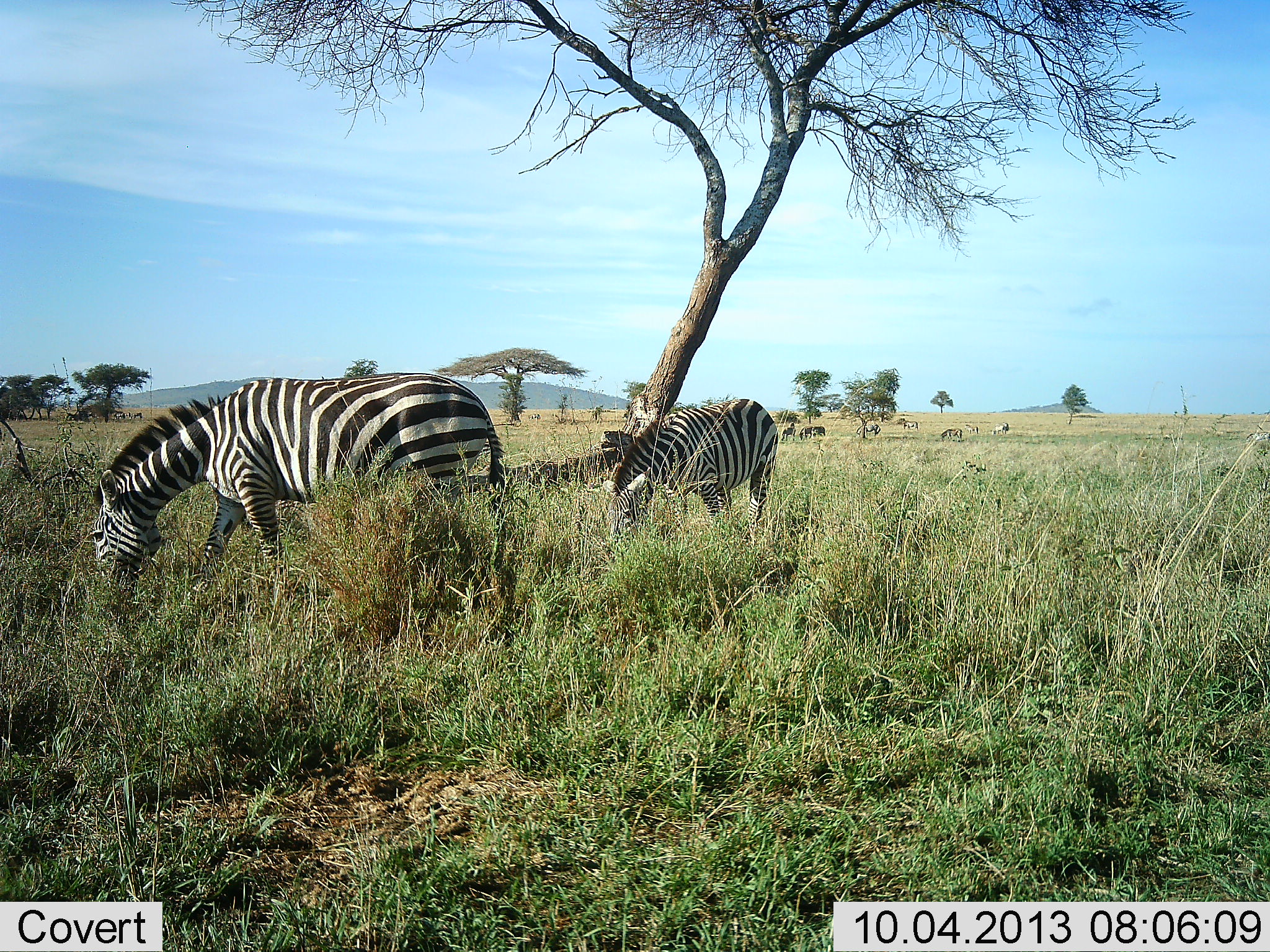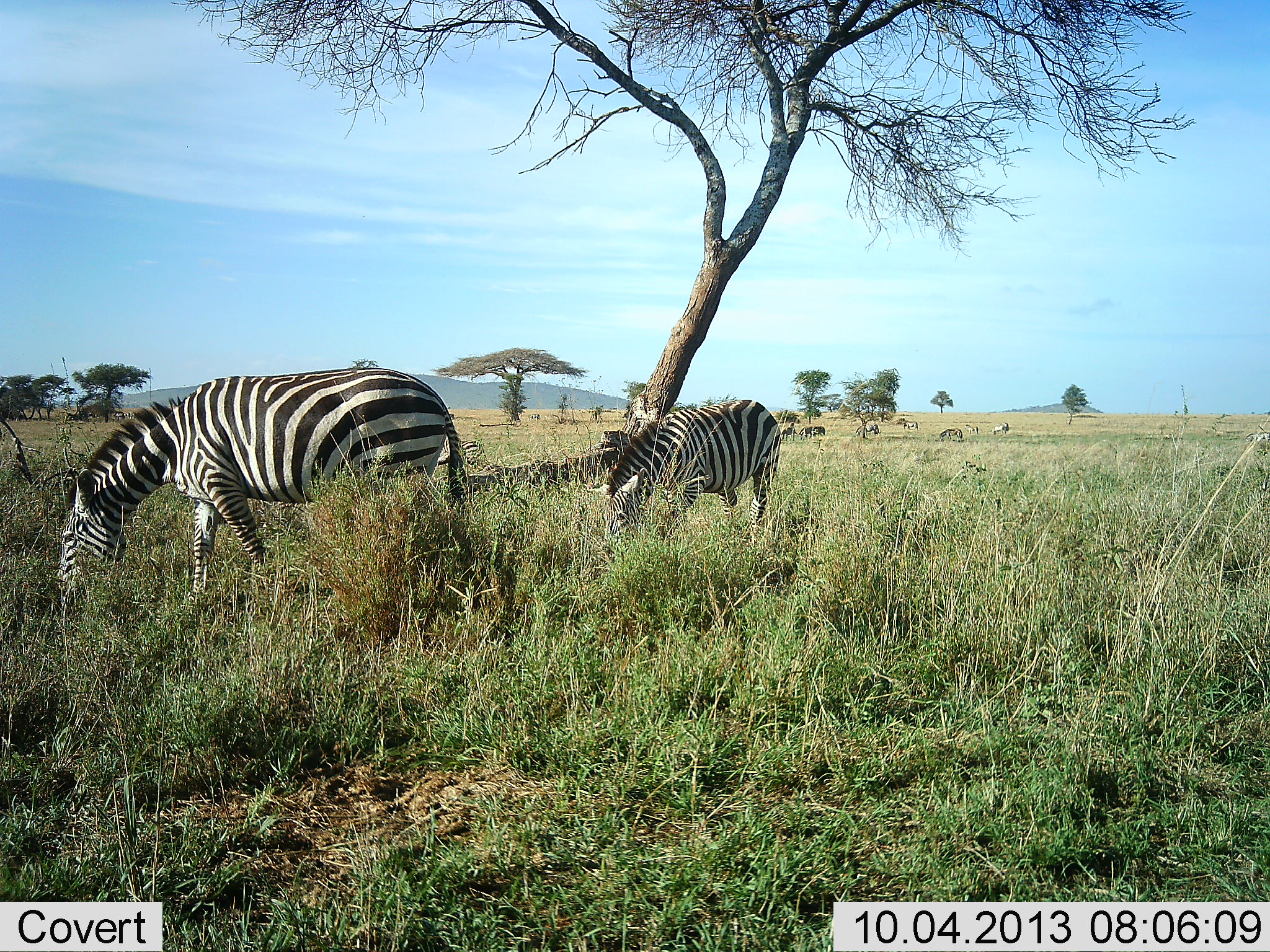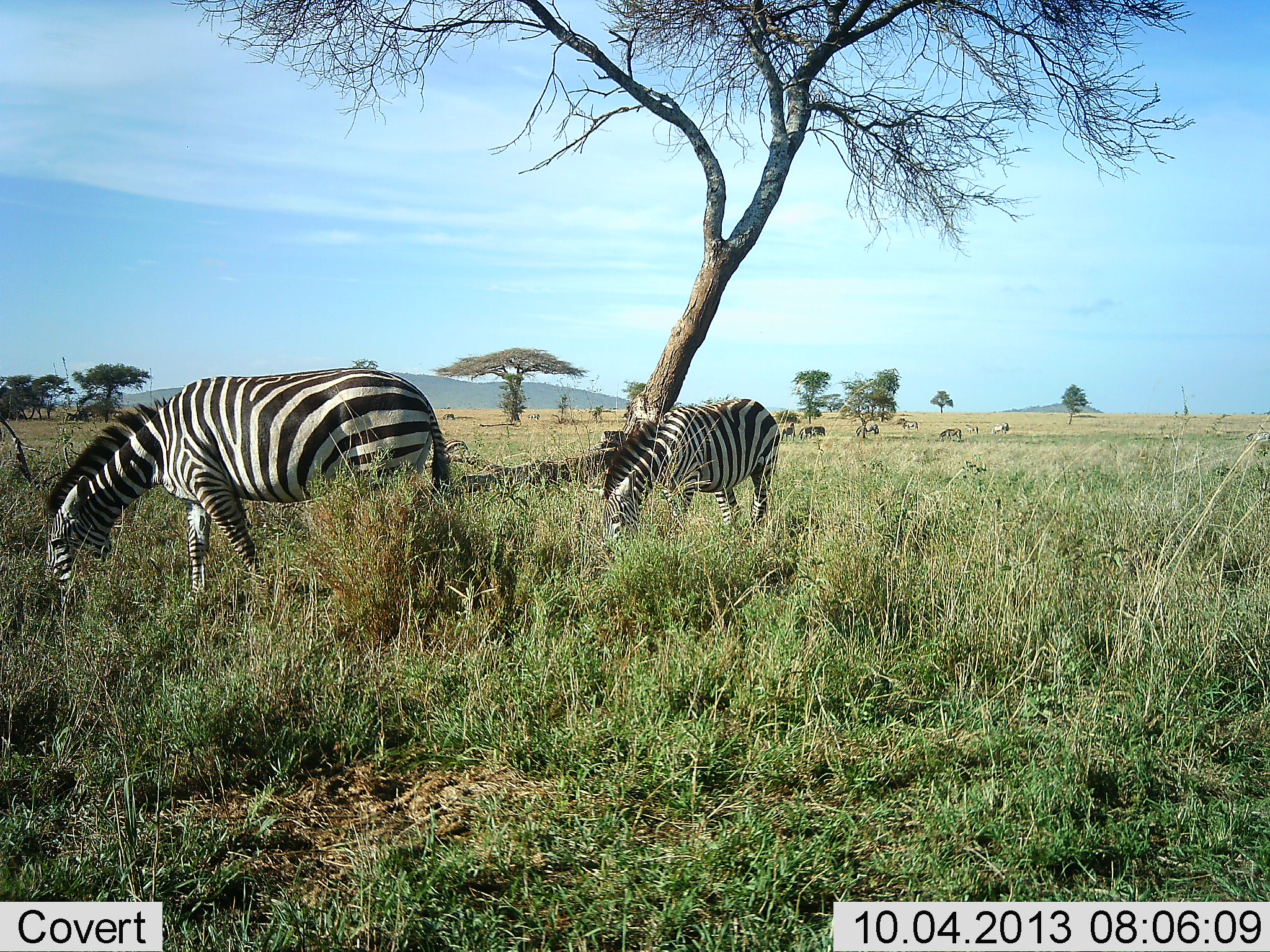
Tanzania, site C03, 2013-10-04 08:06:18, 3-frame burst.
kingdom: Animalia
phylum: Chordata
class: Mammalia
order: Perissodactyla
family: Equidae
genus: Equus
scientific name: Equus quagga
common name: plains zebra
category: zebra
Zebra (plains zebra) (Equus quagga), count 7. Behavior (volunteer vote fractions): standing 30%, resting 0%, moving 10%, interacting 0%. Young present (vote fraction): 10%. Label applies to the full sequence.